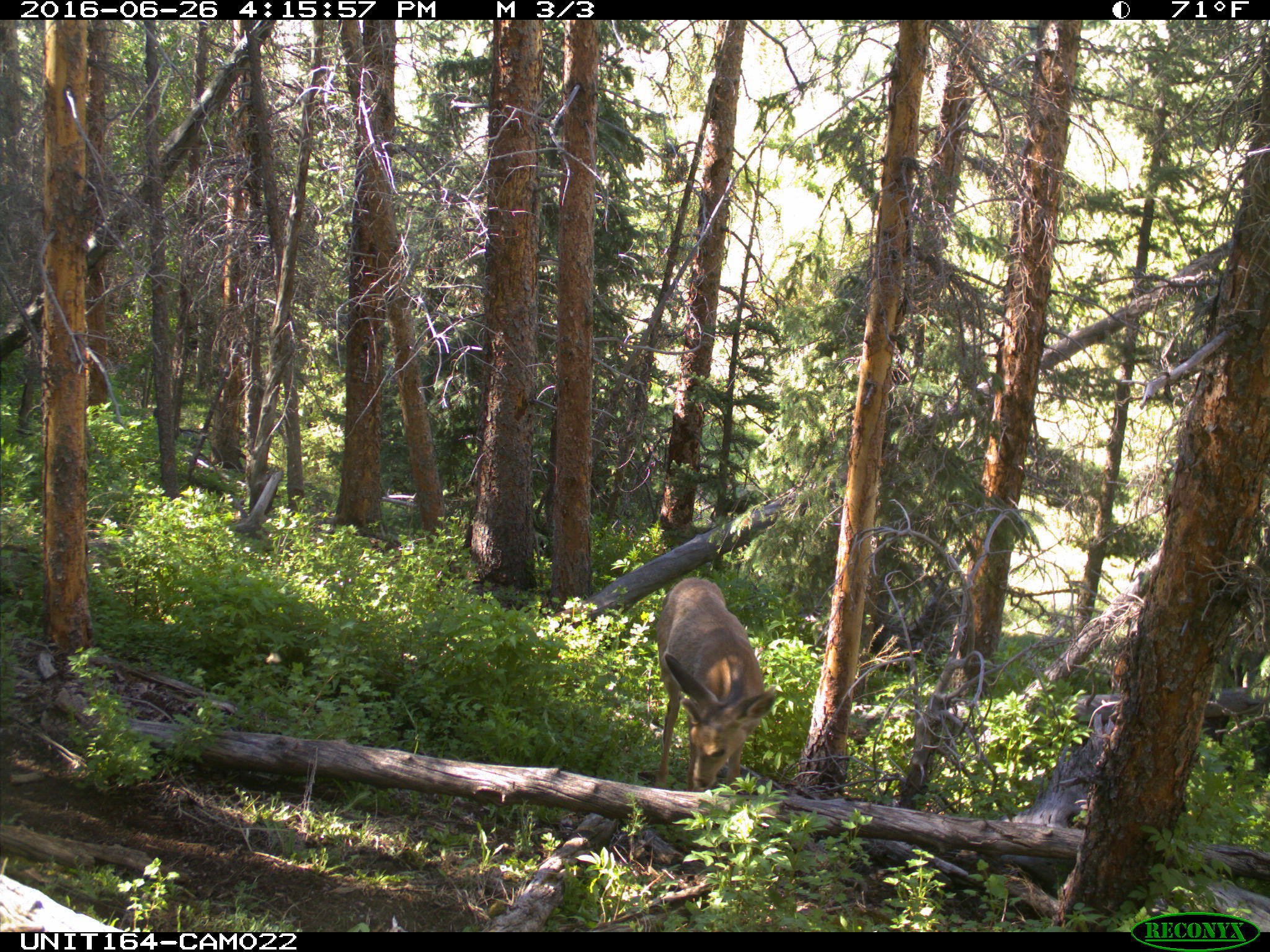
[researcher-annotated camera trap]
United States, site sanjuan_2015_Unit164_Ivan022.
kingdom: Animalia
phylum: Chordata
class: Mammalia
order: Artiodactyla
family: Cervidae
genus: Odocoileus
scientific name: Odocoileus hemionus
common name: mule deer